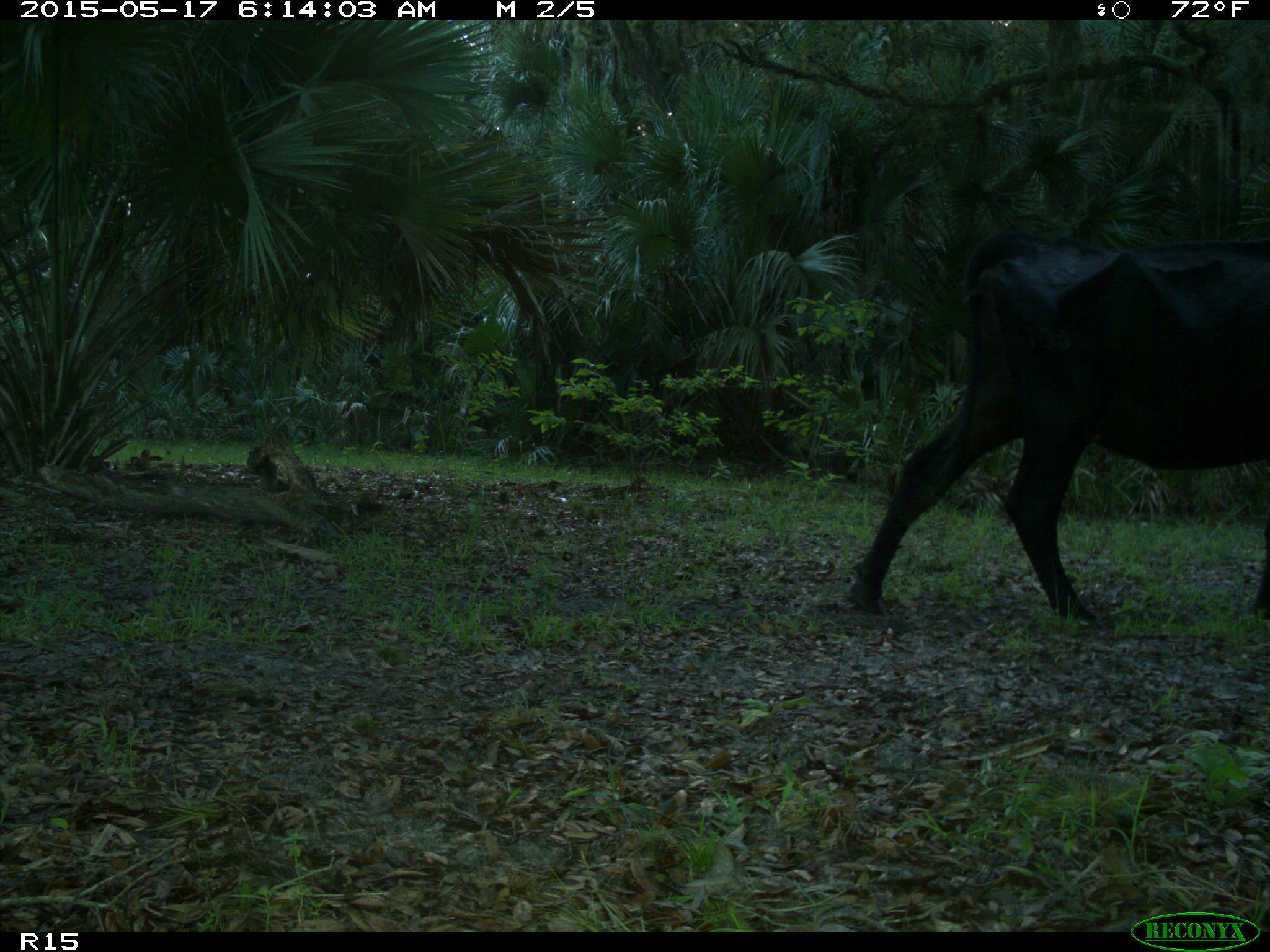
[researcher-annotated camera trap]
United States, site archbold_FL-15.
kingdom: Animalia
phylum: Chordata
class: Mammalia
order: Artiodactyla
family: Bovidae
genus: Bos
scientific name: Bos taurus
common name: domestic cow